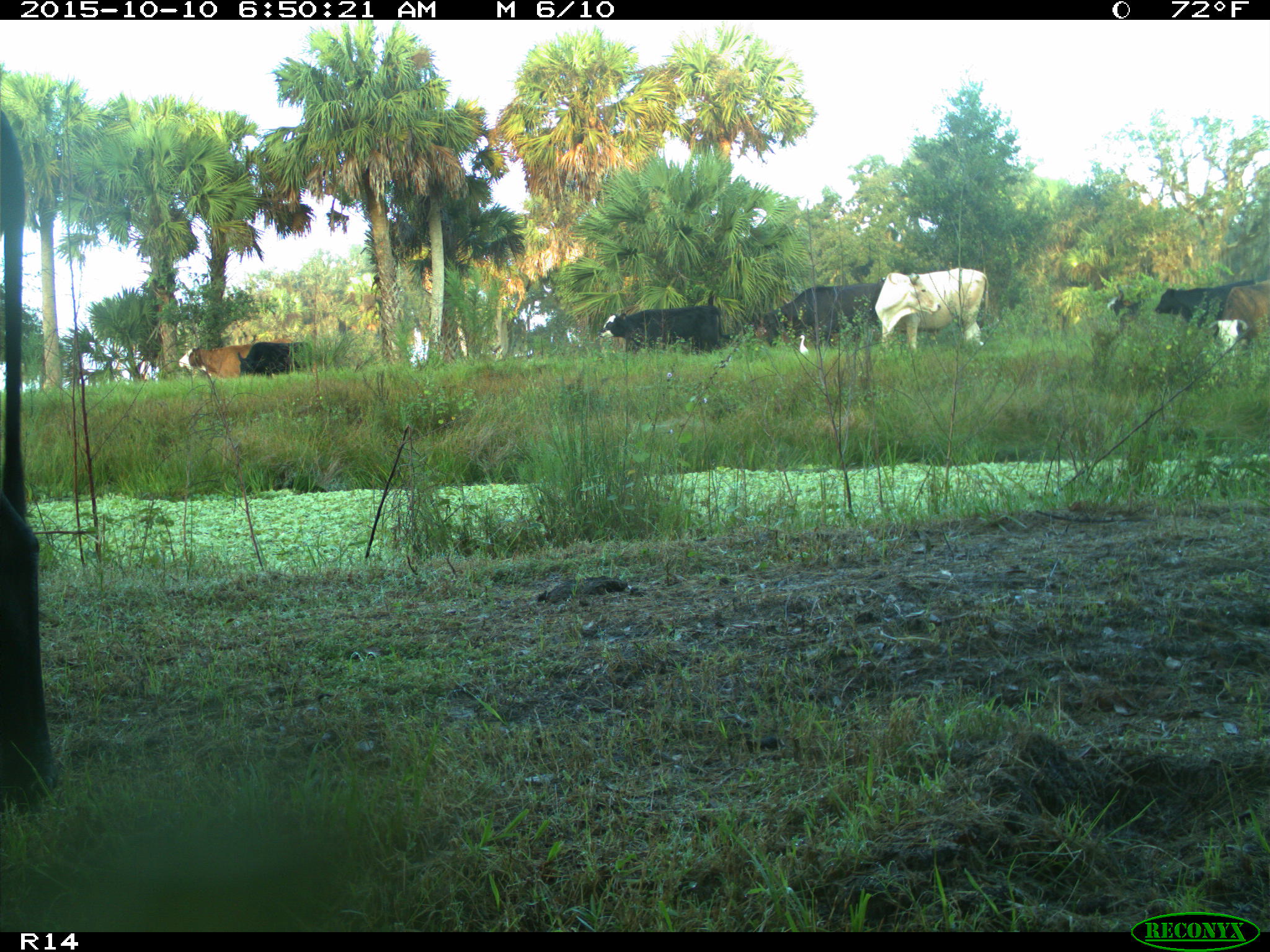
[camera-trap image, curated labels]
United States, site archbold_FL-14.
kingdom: Animalia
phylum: Chordata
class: Mammalia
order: Artiodactyla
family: Bovidae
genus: Bos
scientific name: Bos taurus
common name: domestic cow